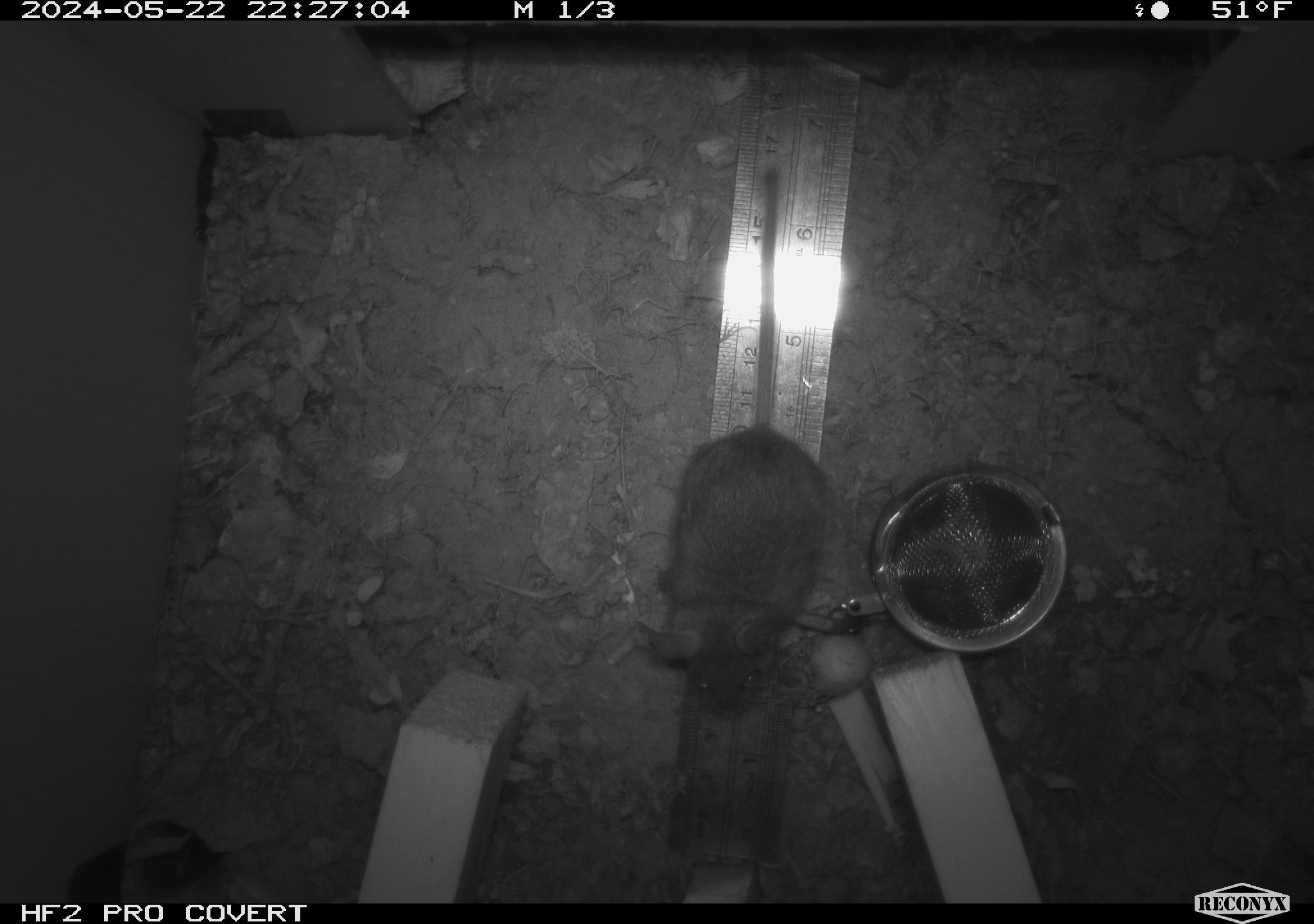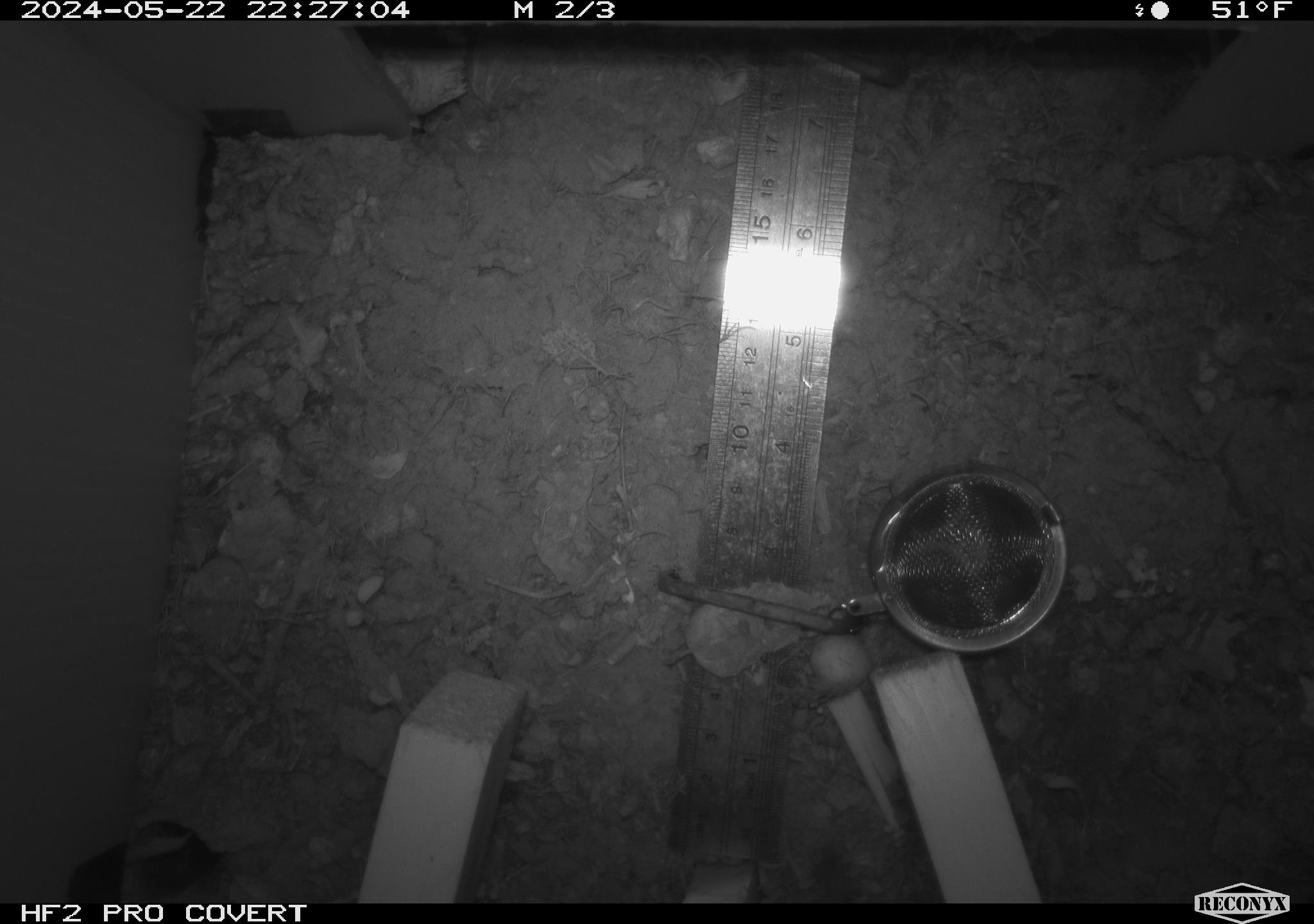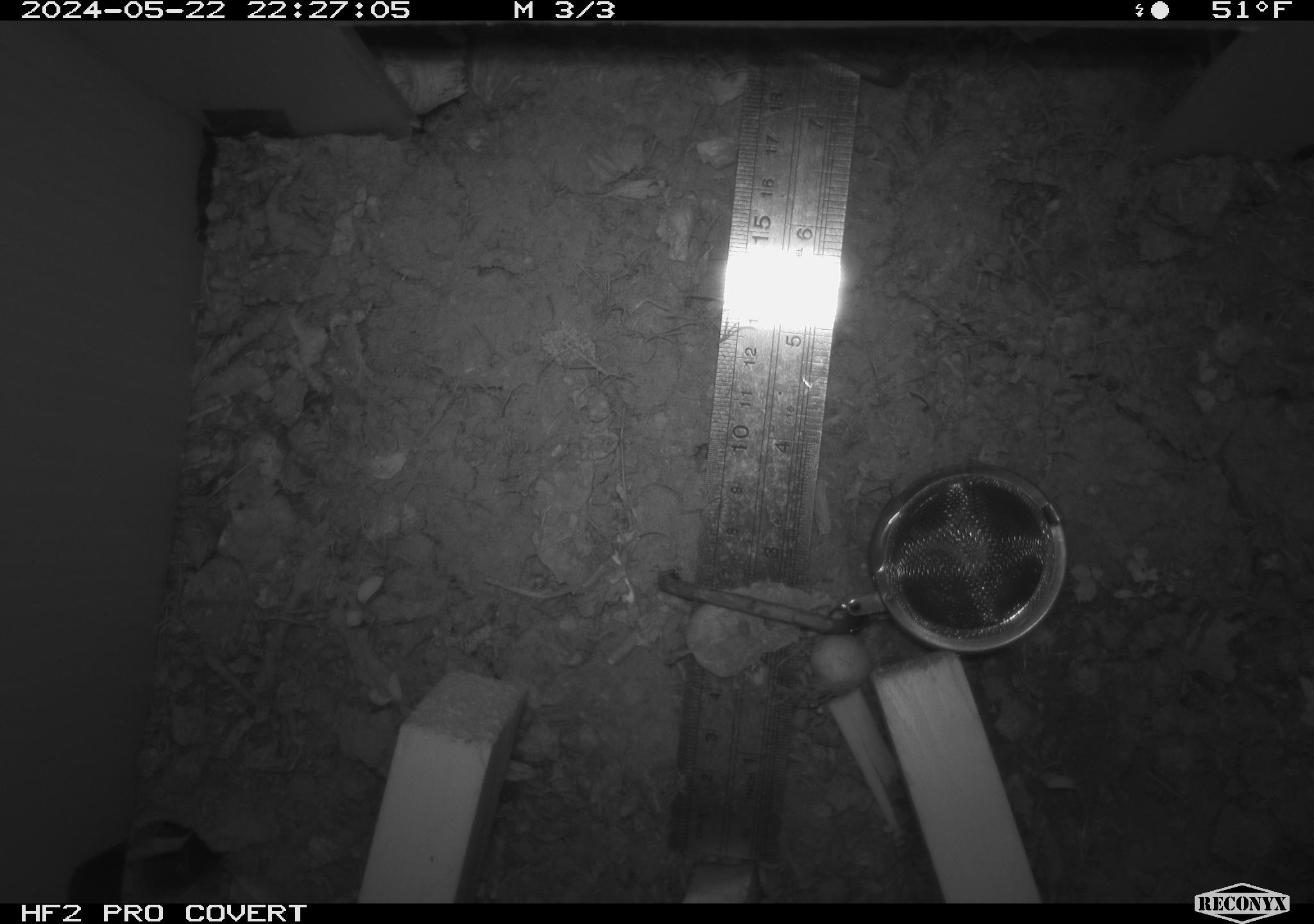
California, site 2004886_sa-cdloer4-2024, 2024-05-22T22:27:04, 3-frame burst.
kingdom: Animalia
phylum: Chordata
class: Mammalia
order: Rodentia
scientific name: Rodentia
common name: mouse species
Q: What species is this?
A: Mouse species (Rodentia).